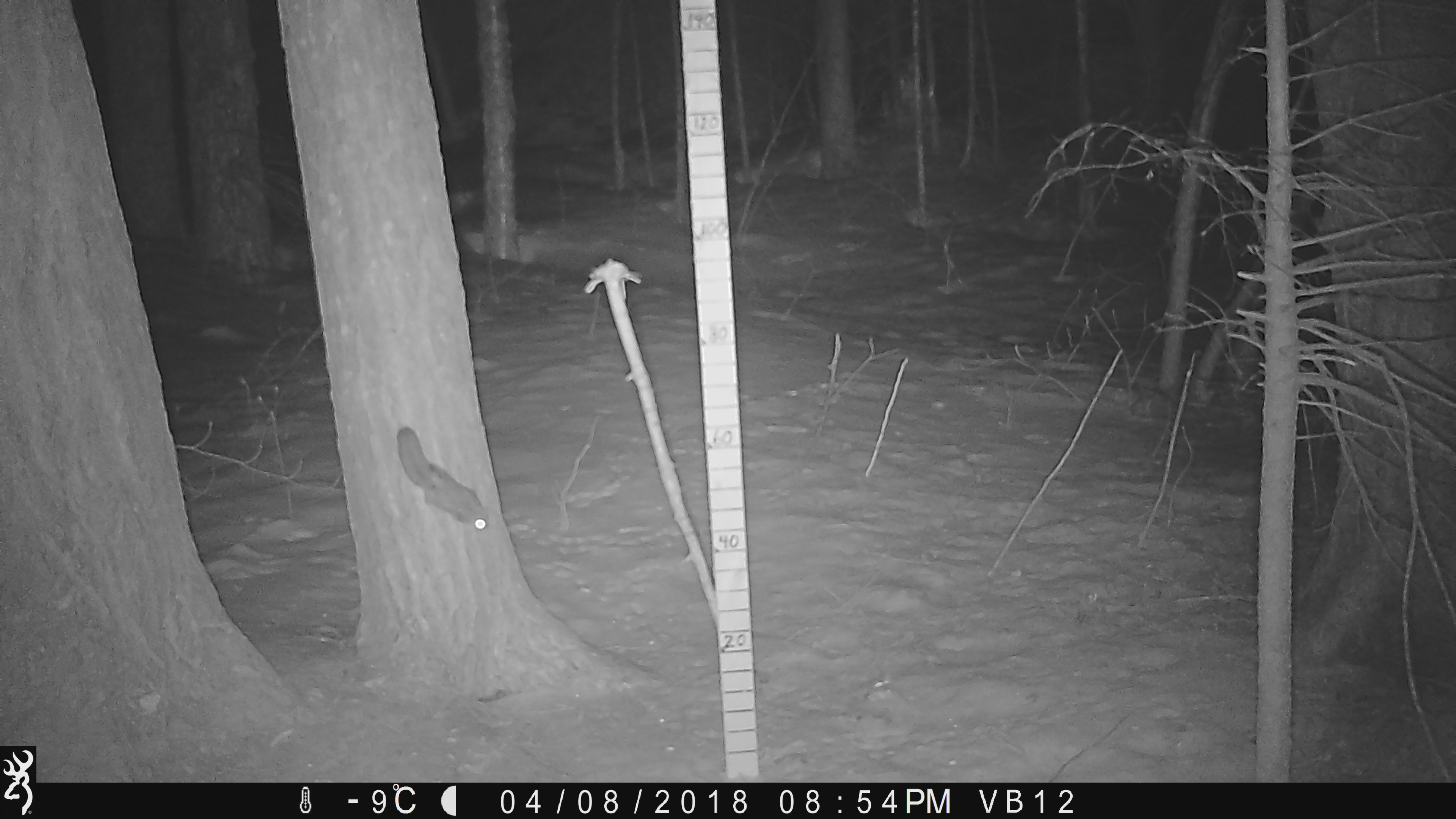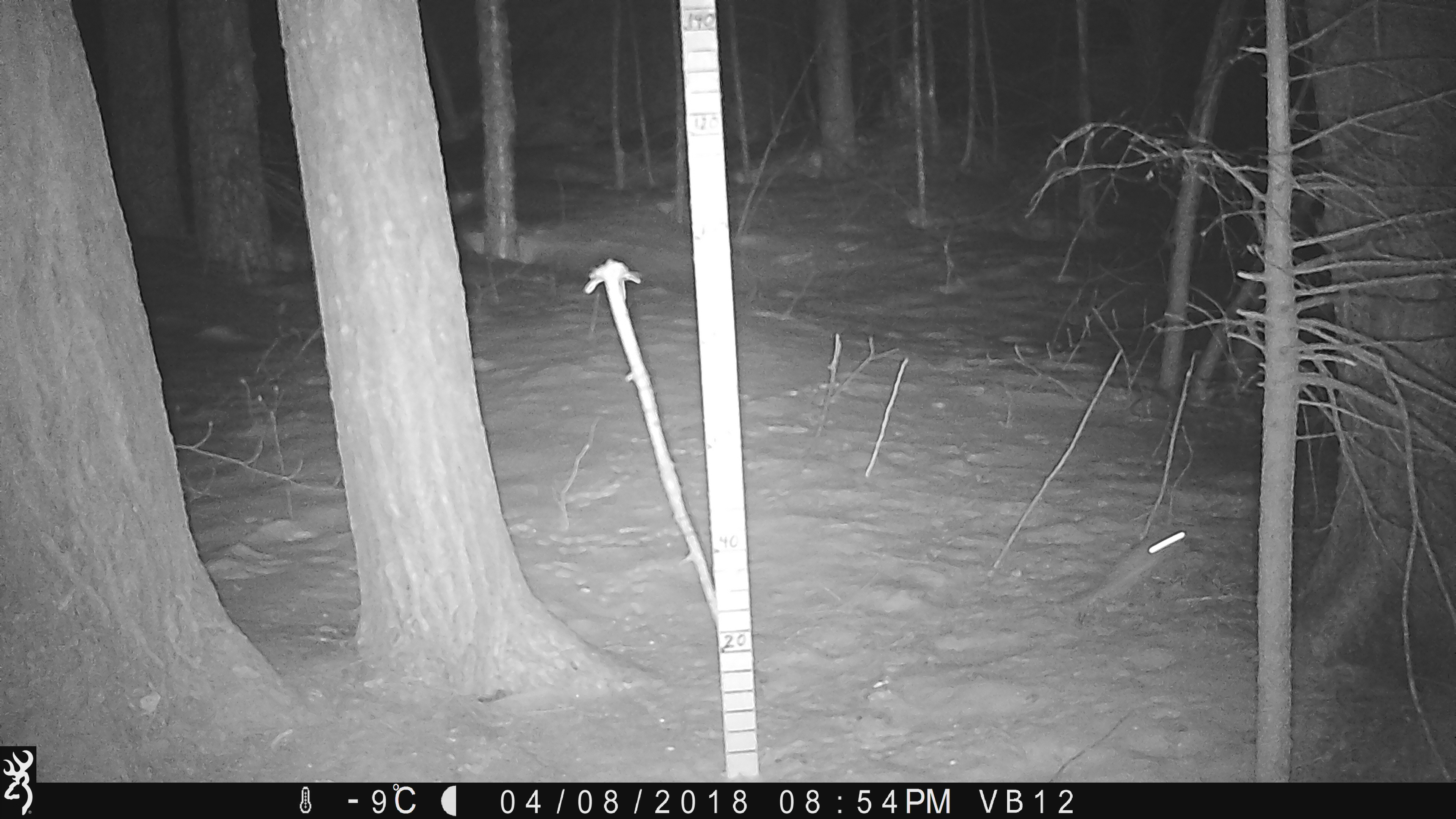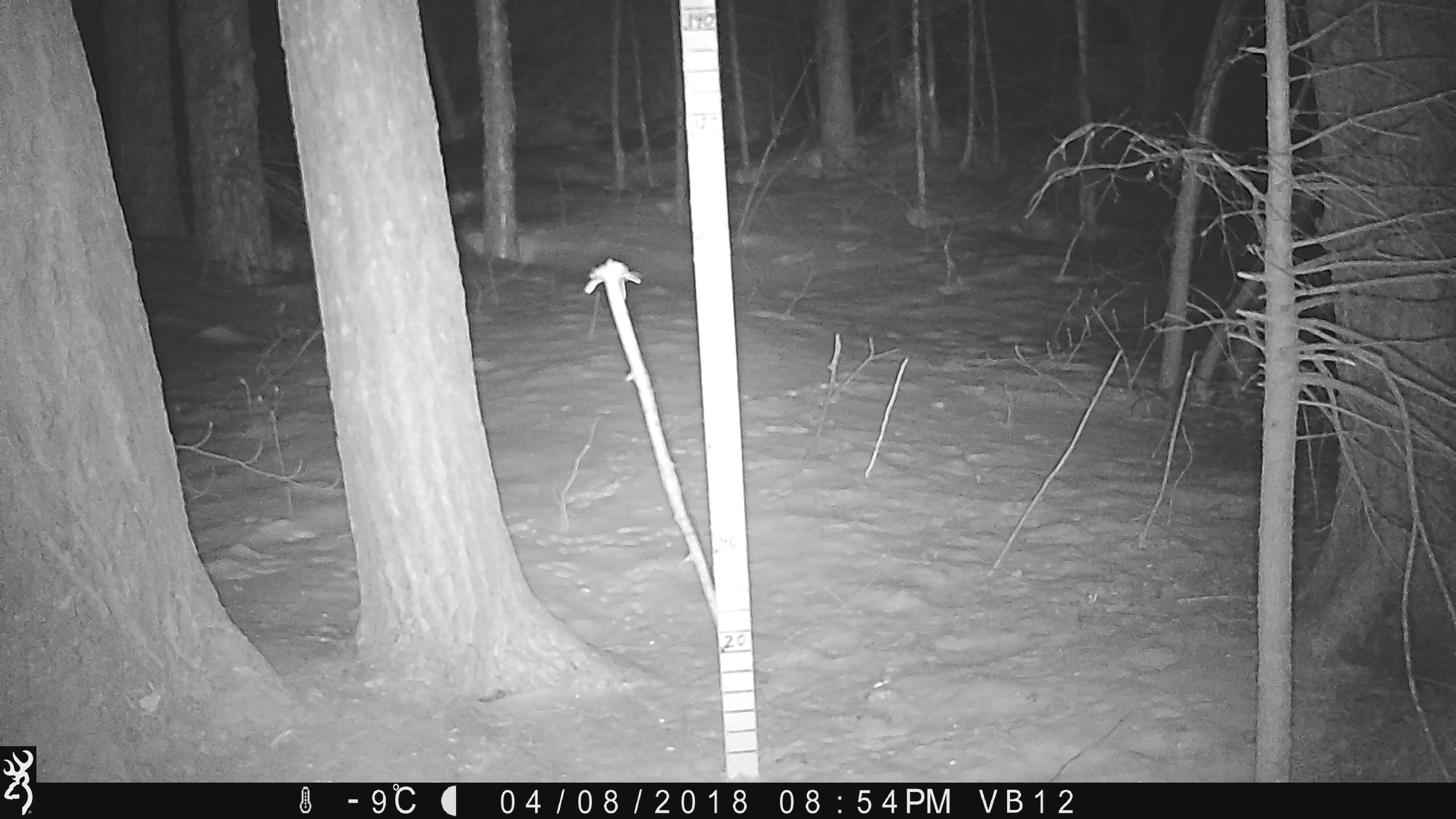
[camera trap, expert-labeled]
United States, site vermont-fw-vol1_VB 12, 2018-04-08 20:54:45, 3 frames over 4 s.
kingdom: Animalia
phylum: Chordata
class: Mammalia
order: Rodentia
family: Sciuridae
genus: Glaucomys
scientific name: Glaucomys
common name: flying squirrel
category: flying squirrel sp.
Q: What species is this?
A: Flying squirrel sp. (flying squirrel) (Glaucomys).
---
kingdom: Animalia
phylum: Chordata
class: Mammalia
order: Rodentia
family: Sciuridae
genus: Tamiasciurus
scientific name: Tamiasciurus hudsonicus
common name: red squirrel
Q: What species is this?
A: Red squirrel (Tamiasciurus hudsonicus).